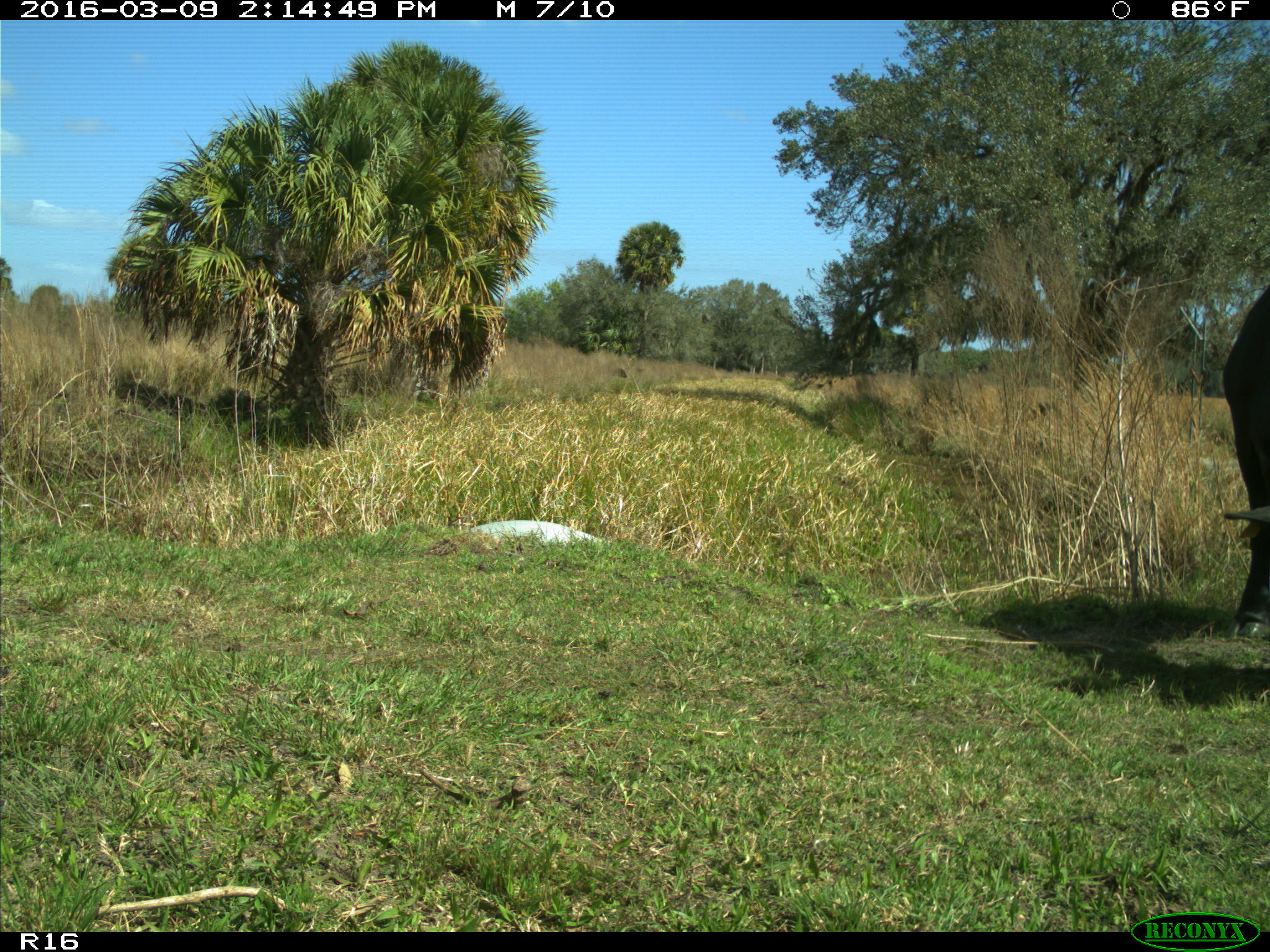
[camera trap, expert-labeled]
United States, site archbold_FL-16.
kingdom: Animalia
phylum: Chordata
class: Mammalia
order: Artiodactyla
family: Bovidae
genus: Bos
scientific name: Bos taurus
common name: domestic cow